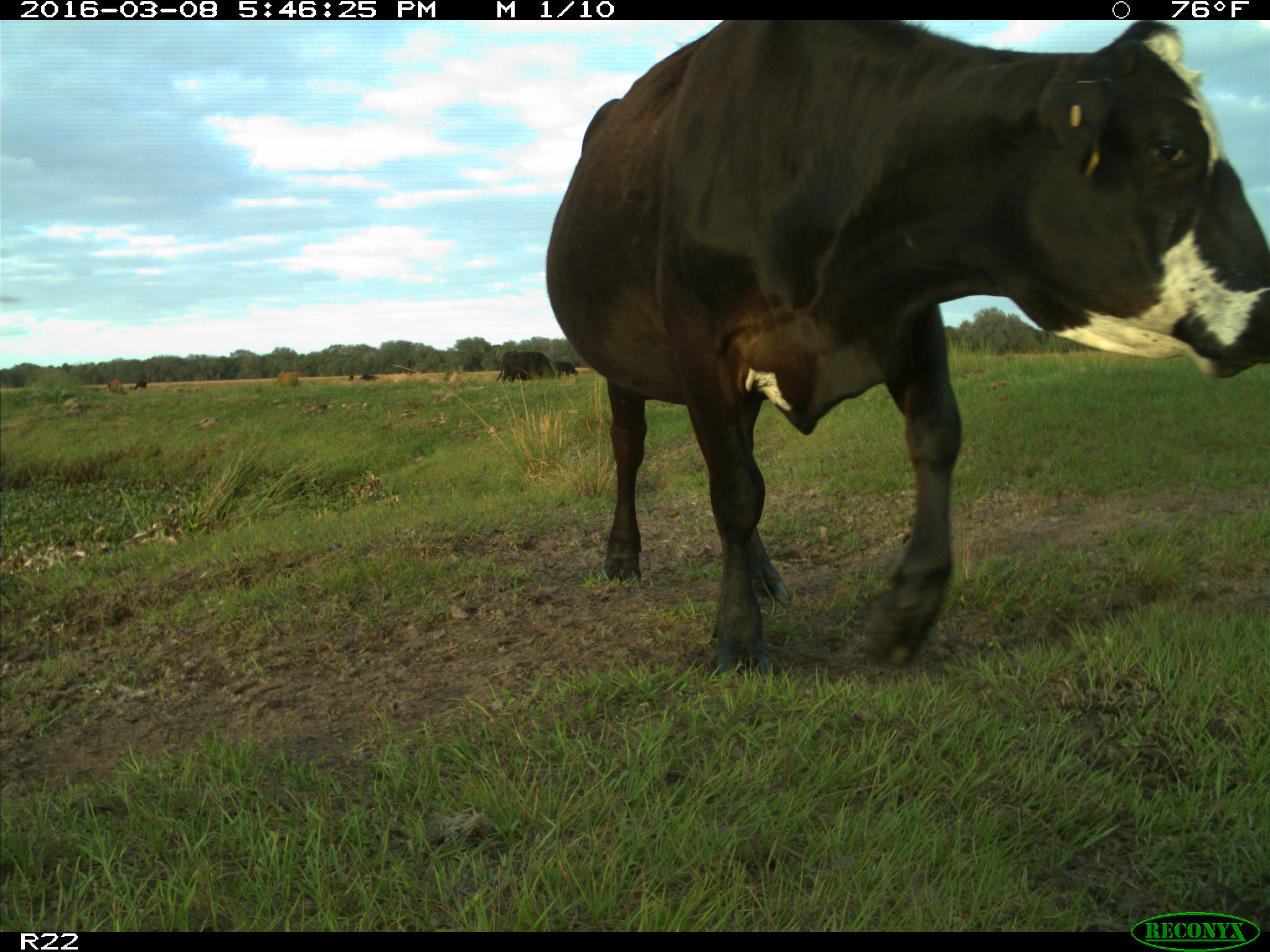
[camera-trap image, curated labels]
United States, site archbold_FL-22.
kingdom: Animalia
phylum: Chordata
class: Mammalia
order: Artiodactyla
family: Bovidae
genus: Bos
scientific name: Bos taurus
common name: domestic cow